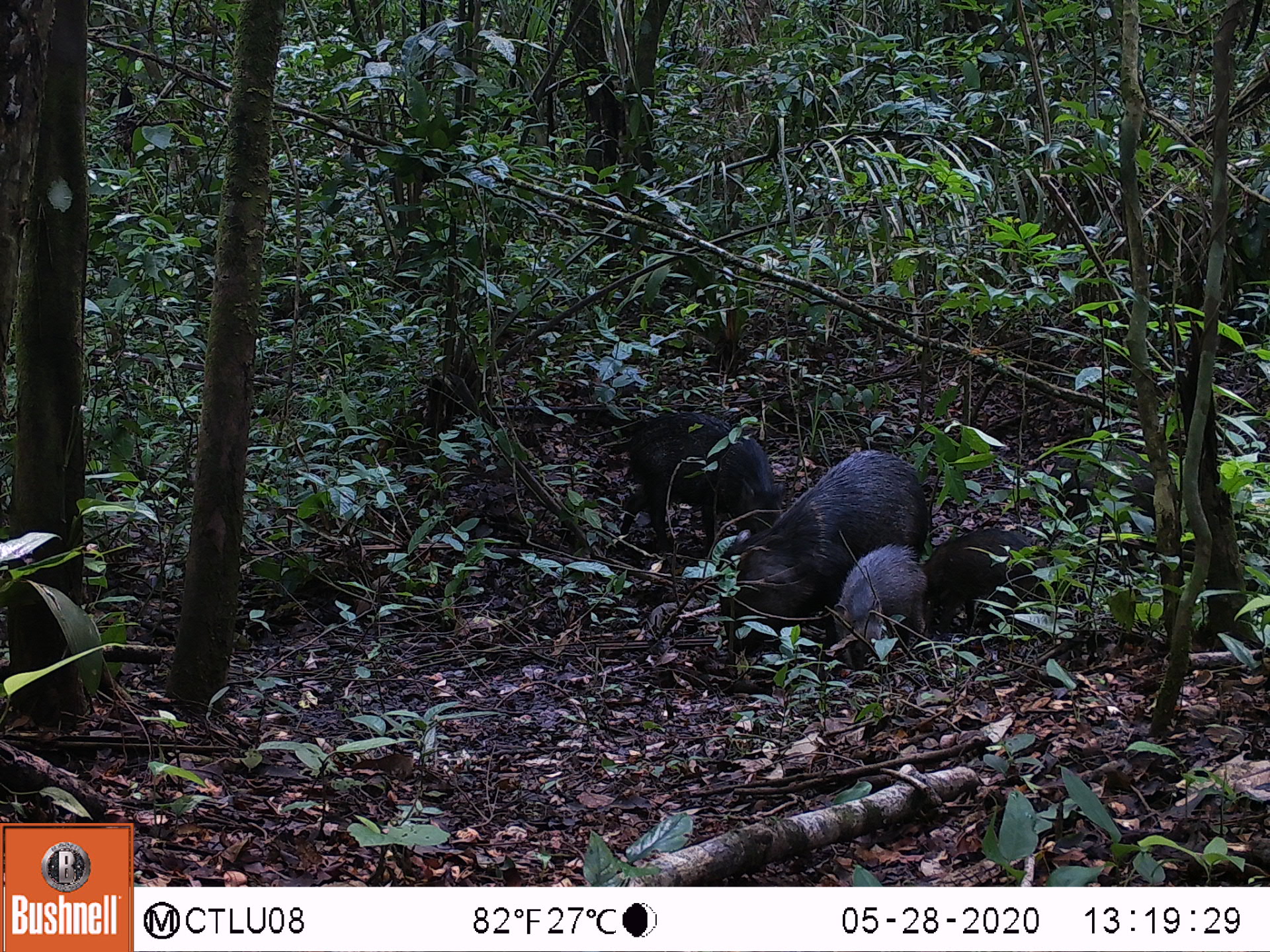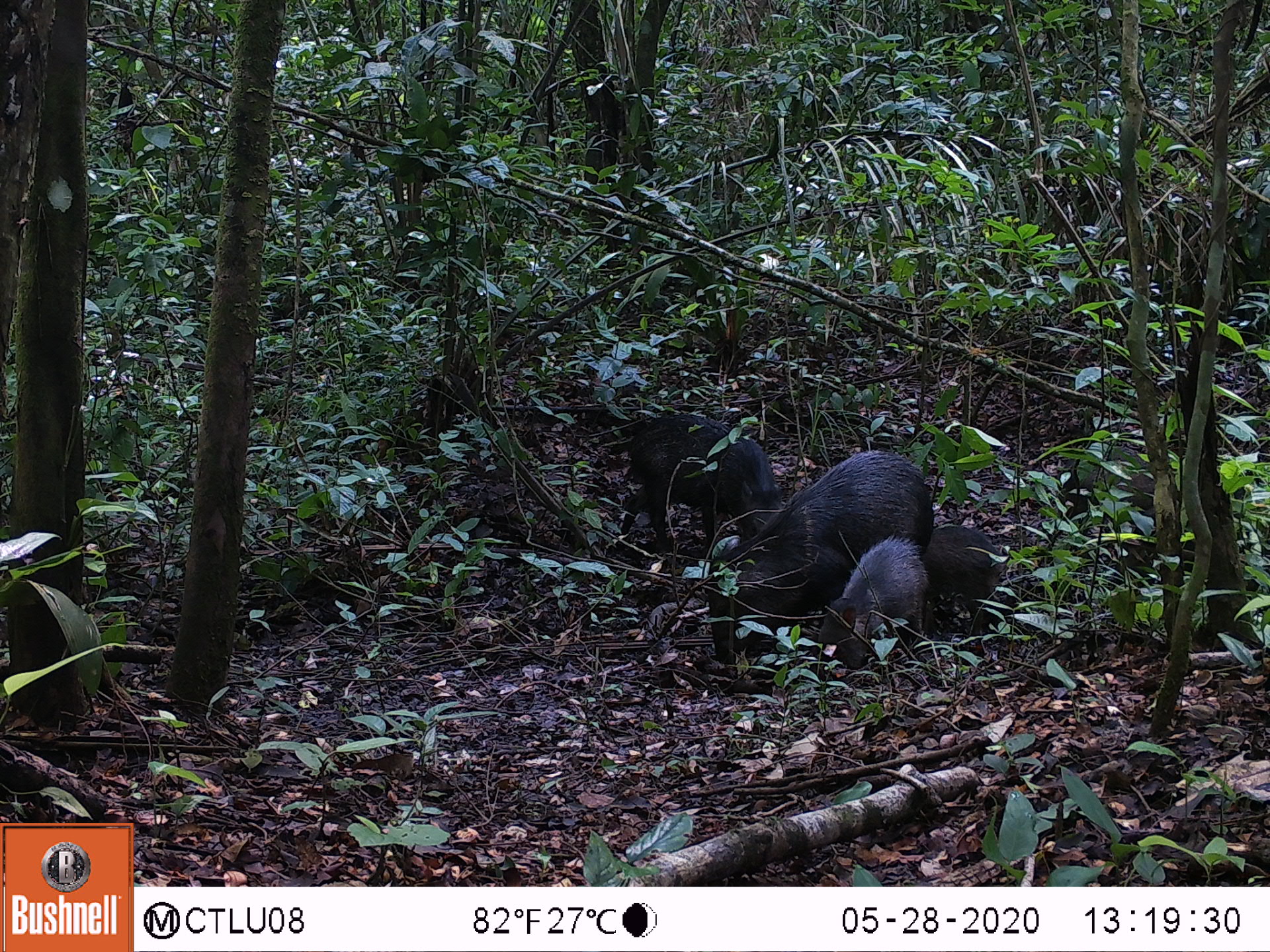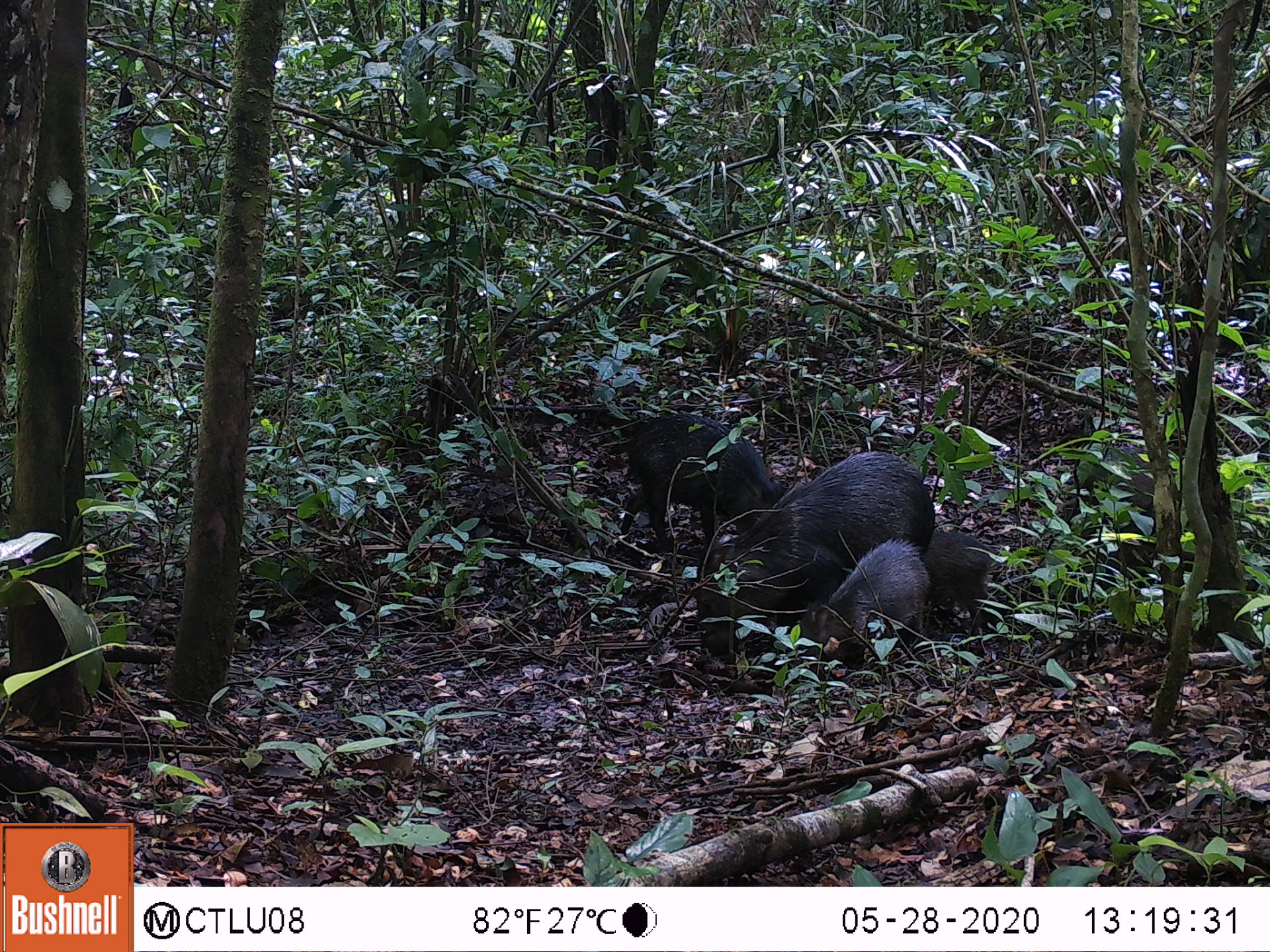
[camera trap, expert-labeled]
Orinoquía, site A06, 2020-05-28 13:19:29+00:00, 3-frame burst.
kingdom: Animalia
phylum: Chordata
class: Mammalia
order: Artiodactyla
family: Tayassuidae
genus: Pecari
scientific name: Pecari tajacu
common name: collared peccary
Collared peccary (Pecari tajacu).